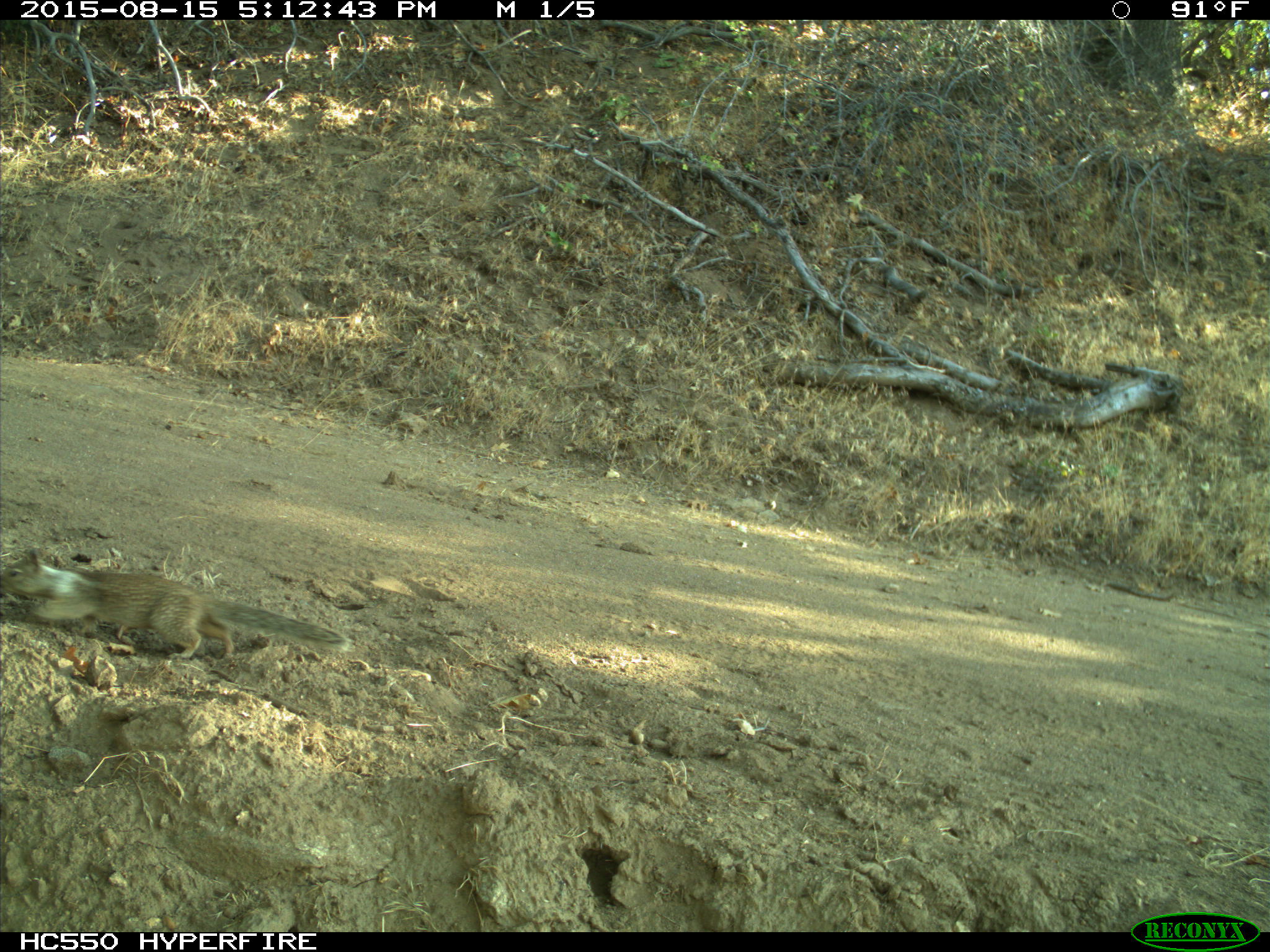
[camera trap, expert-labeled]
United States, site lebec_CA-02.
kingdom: Animalia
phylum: Chordata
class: Mammalia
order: Rodentia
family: Sciuridae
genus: Otospermophilus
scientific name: Otospermophilus beecheyi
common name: california ground squirrel